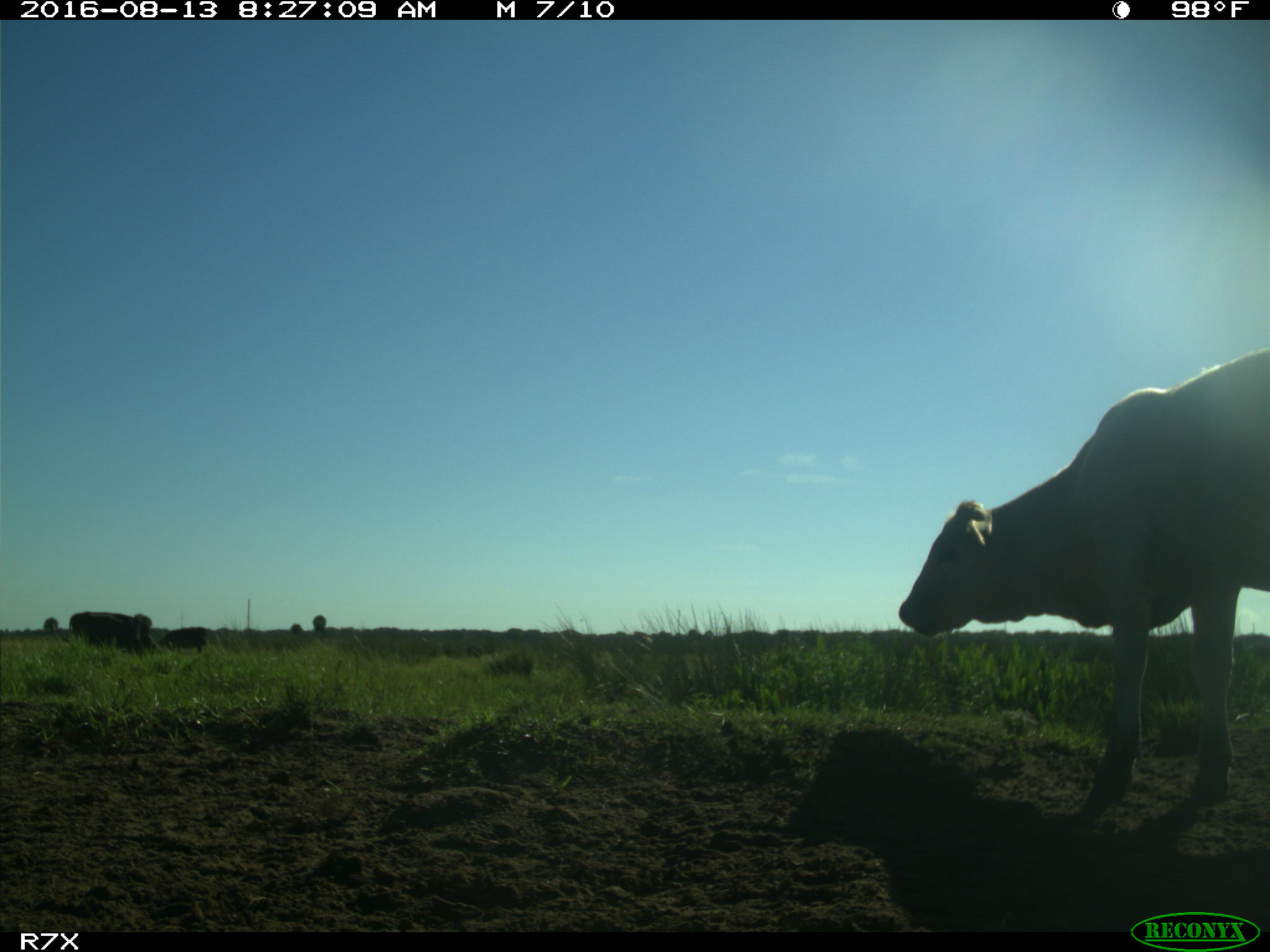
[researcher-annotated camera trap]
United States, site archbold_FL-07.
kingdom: Animalia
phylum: Chordata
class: Mammalia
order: Artiodactyla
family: Bovidae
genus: Bos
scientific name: Bos taurus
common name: domestic cow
Bos taurus (domestic cow).